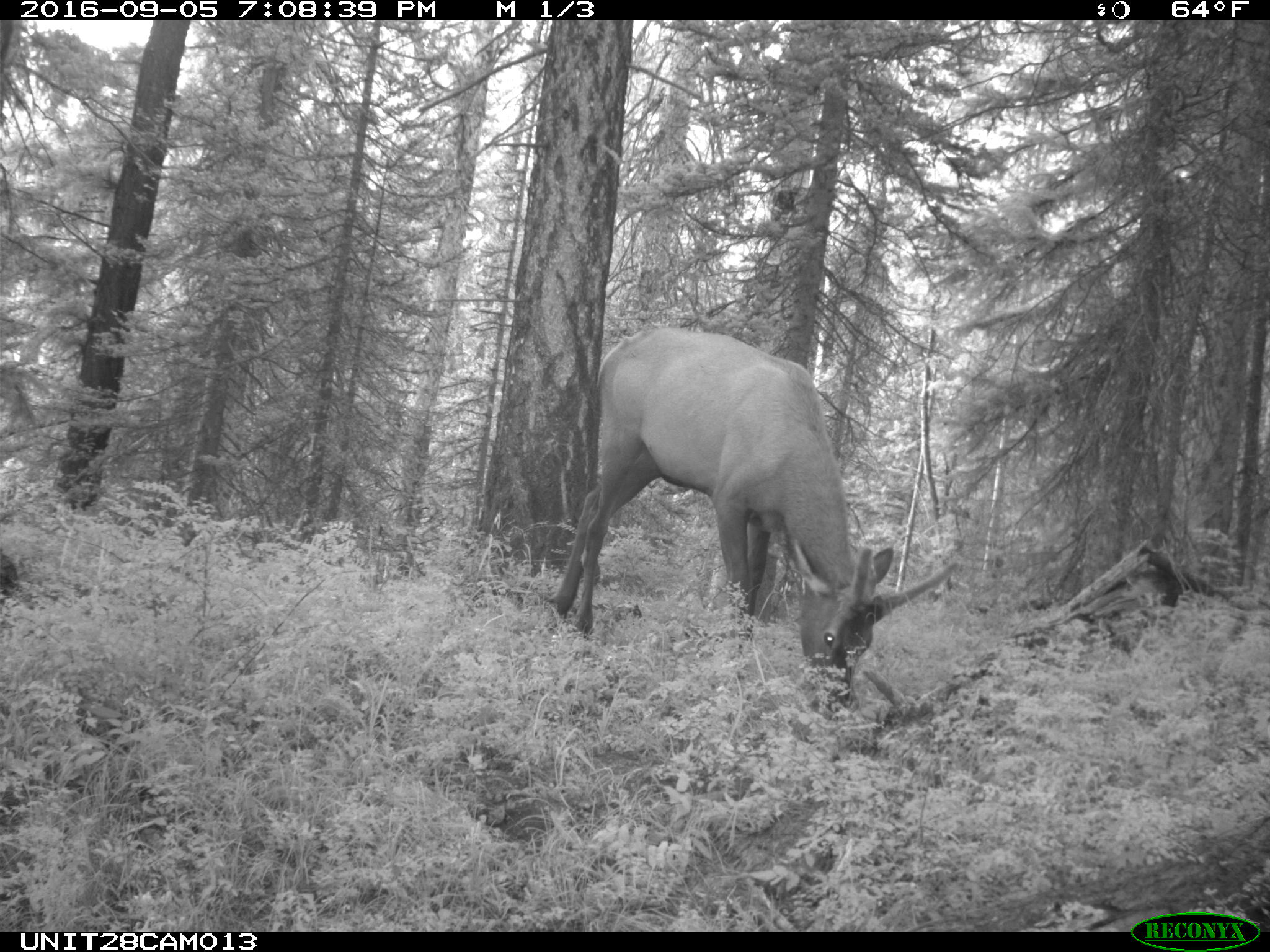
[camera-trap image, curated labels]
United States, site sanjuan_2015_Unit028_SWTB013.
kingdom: Animalia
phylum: Chordata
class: Mammalia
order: Artiodactyla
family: Cervidae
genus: Cervus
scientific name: Cervus elaphus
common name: red deer